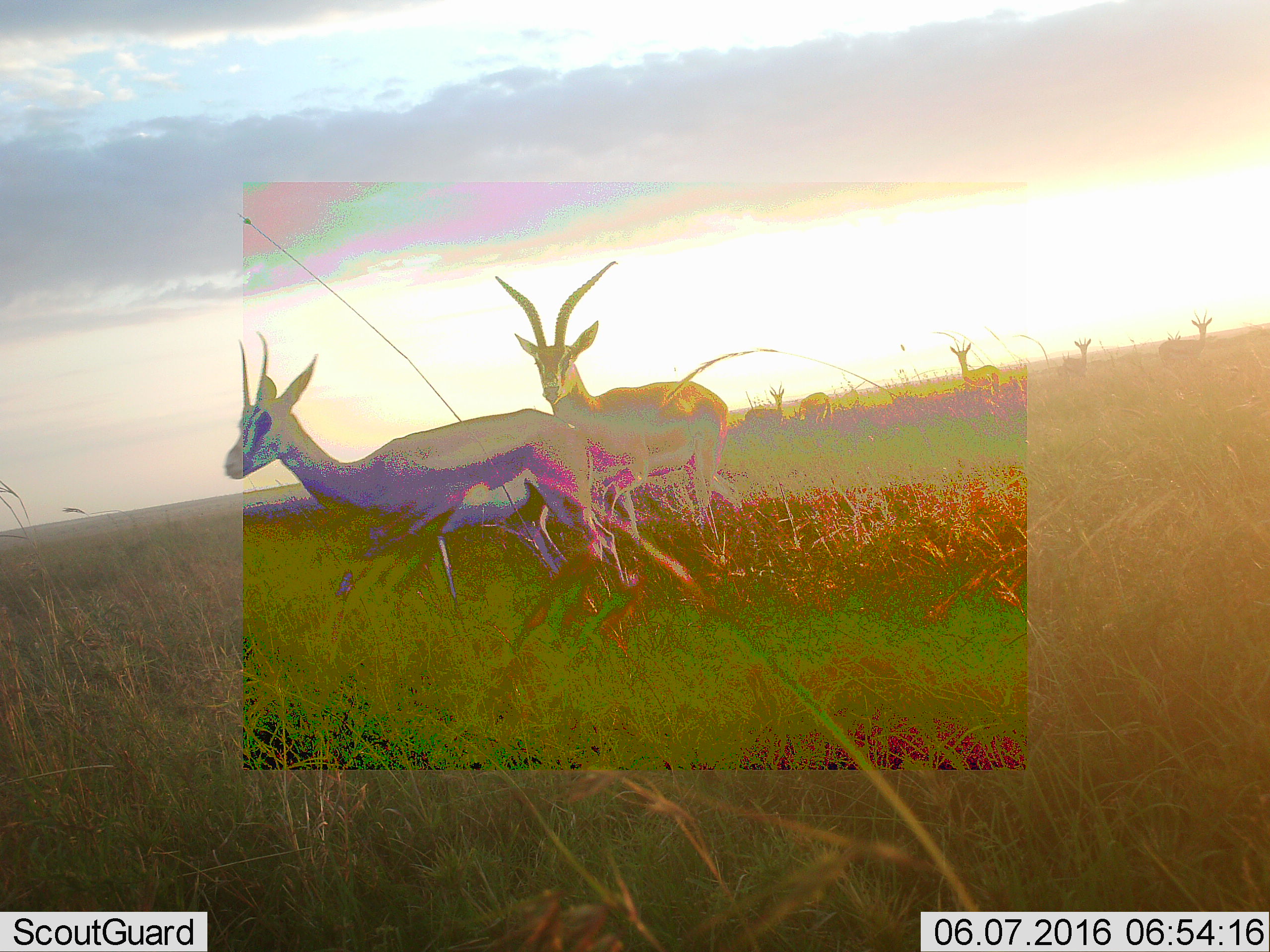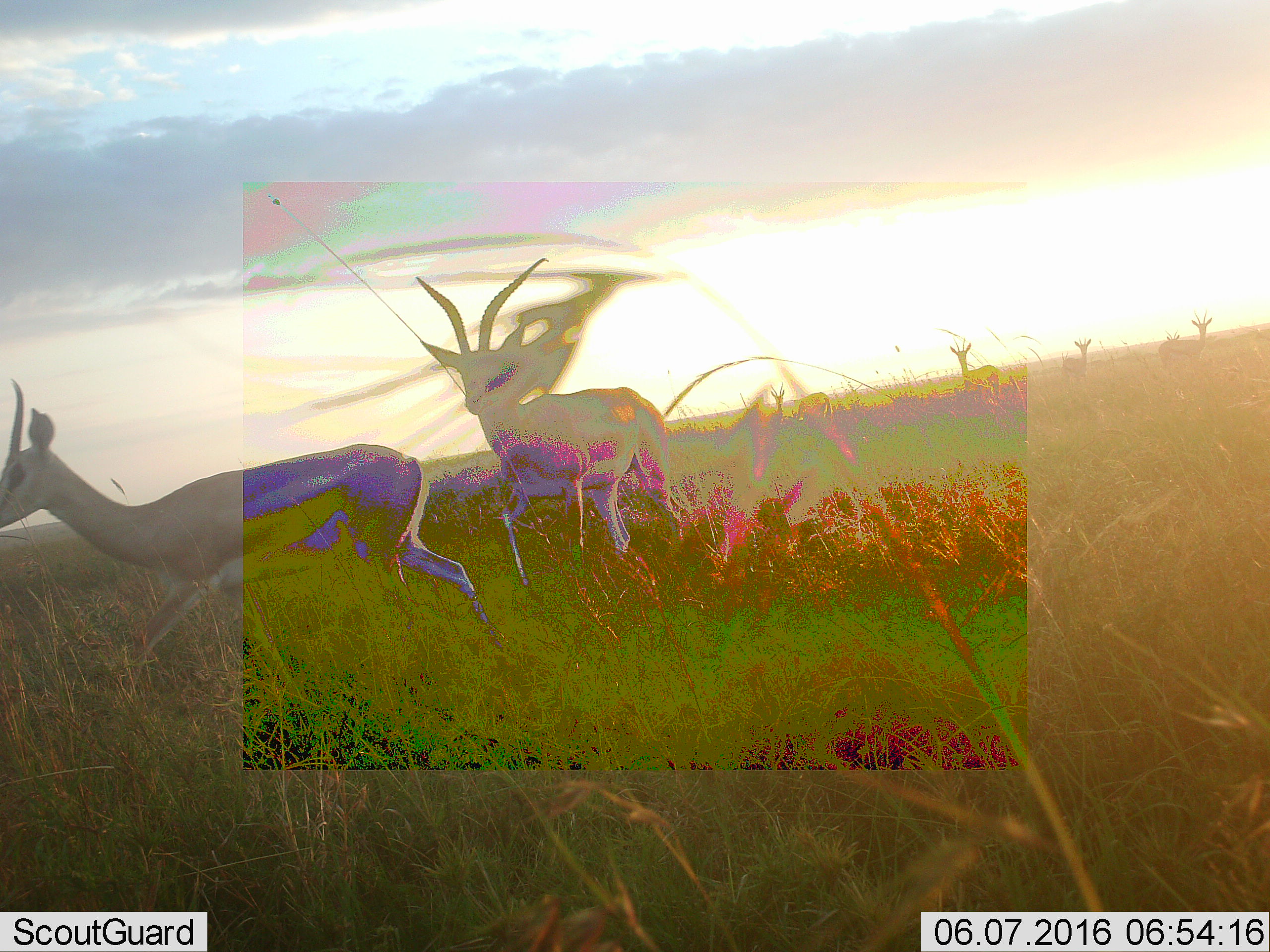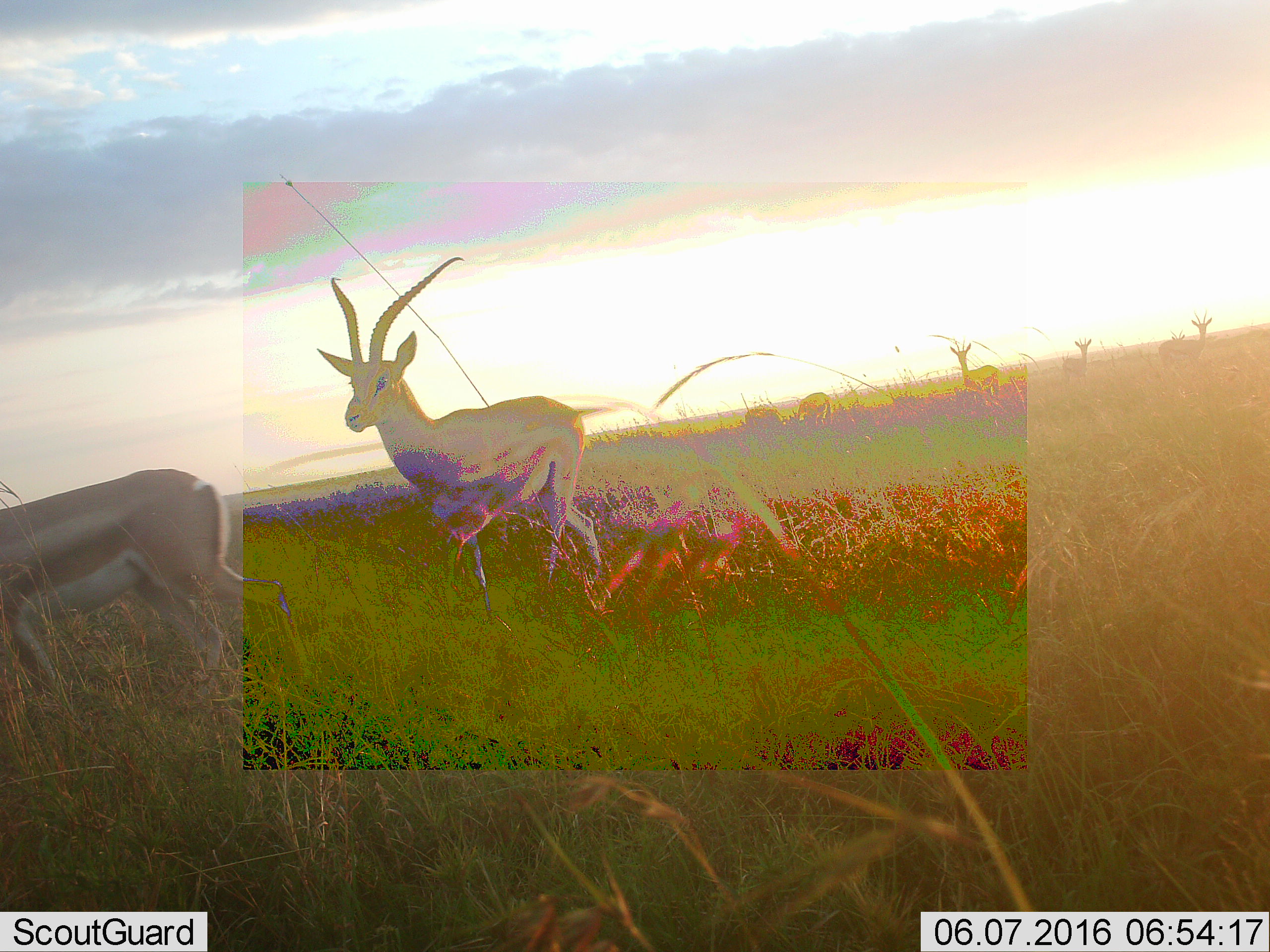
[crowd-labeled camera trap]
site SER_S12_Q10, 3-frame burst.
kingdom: Animalia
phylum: Chordata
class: Mammalia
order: Artiodactyla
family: Bovidae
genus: Nanger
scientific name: Nanger granti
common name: grant's gazelle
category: gazellegrants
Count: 4.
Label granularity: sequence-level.